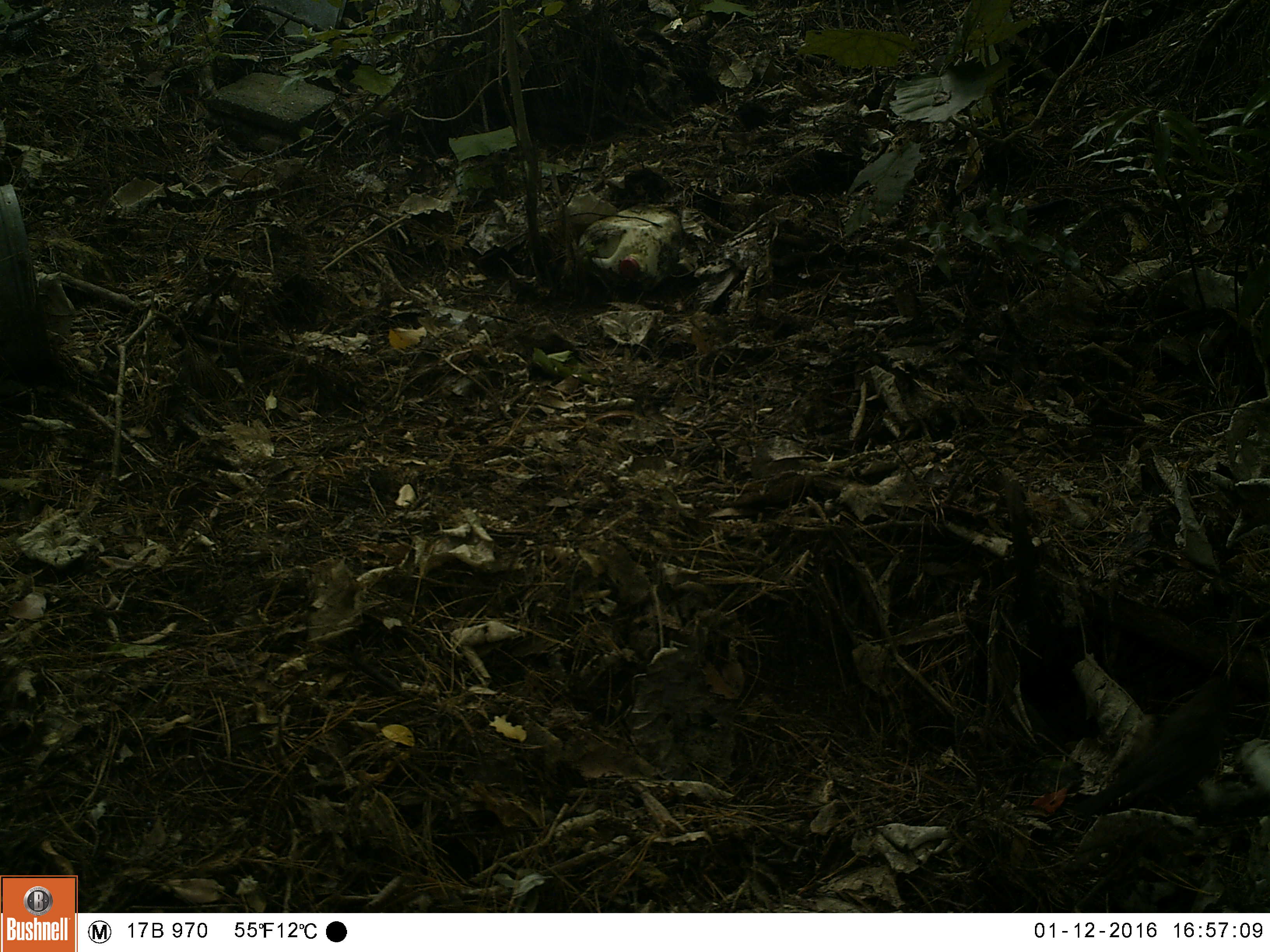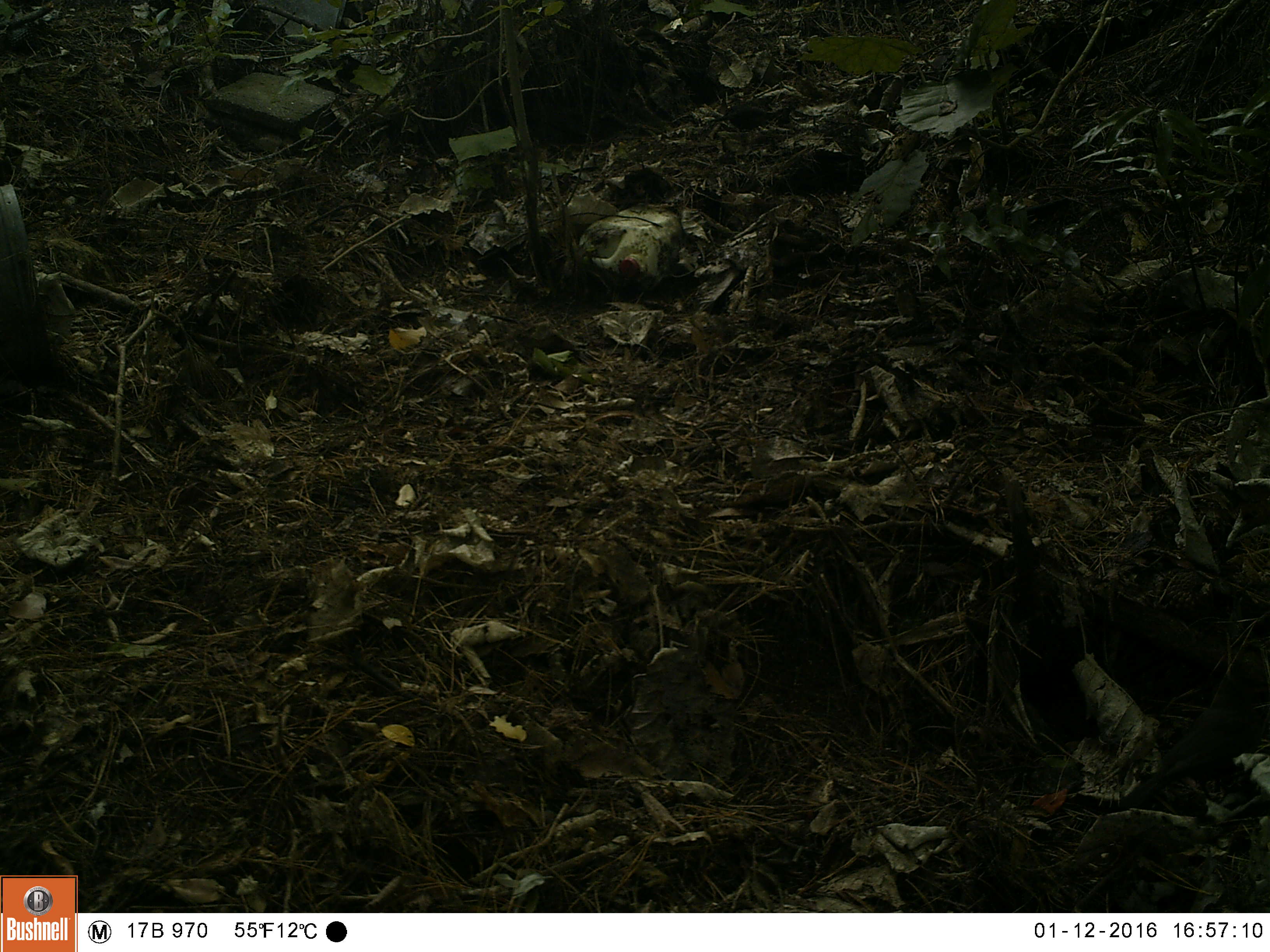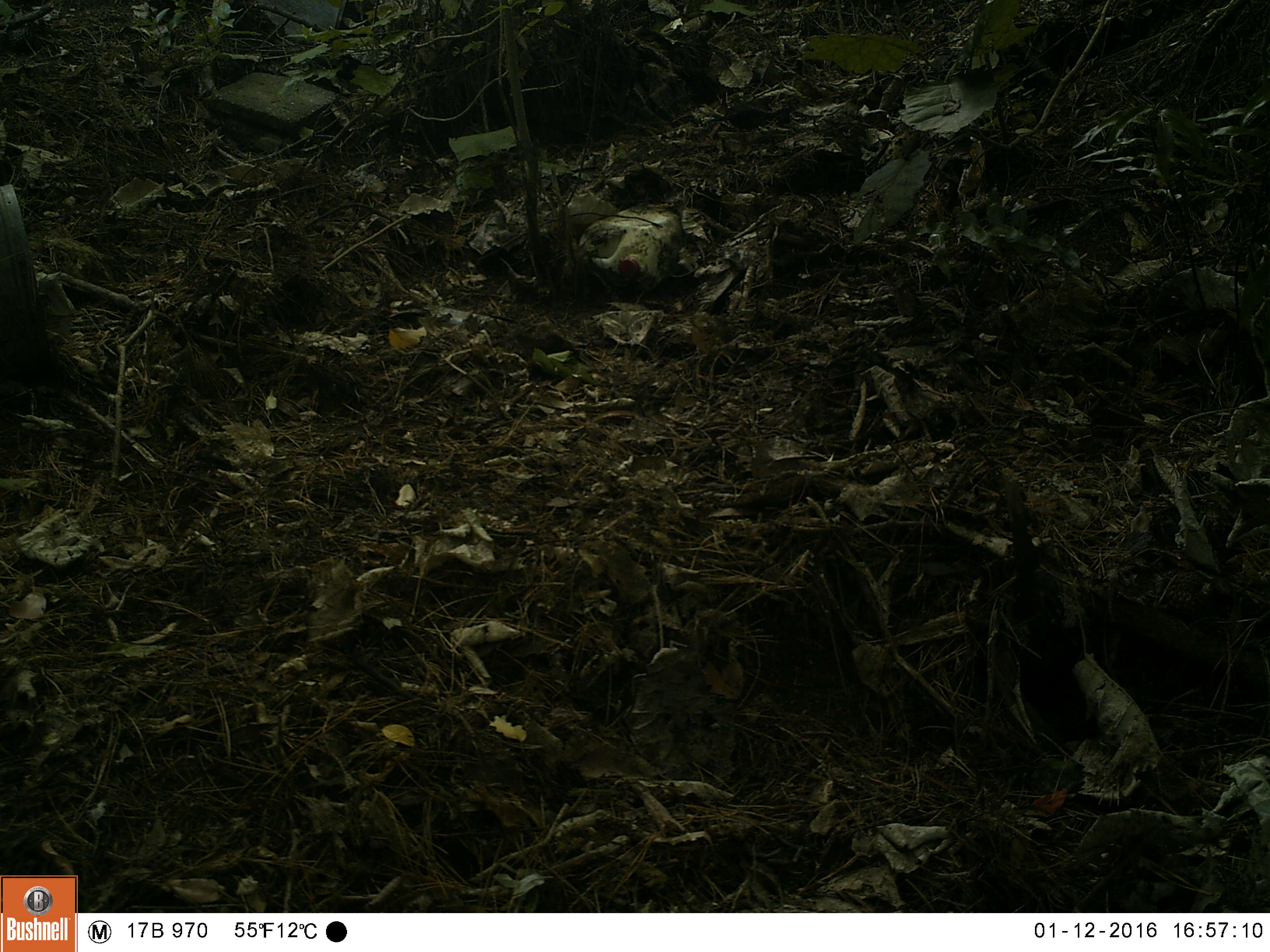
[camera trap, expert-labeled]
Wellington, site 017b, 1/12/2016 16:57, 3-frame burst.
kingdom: Animalia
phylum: Chordata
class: Aves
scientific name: Aves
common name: bird